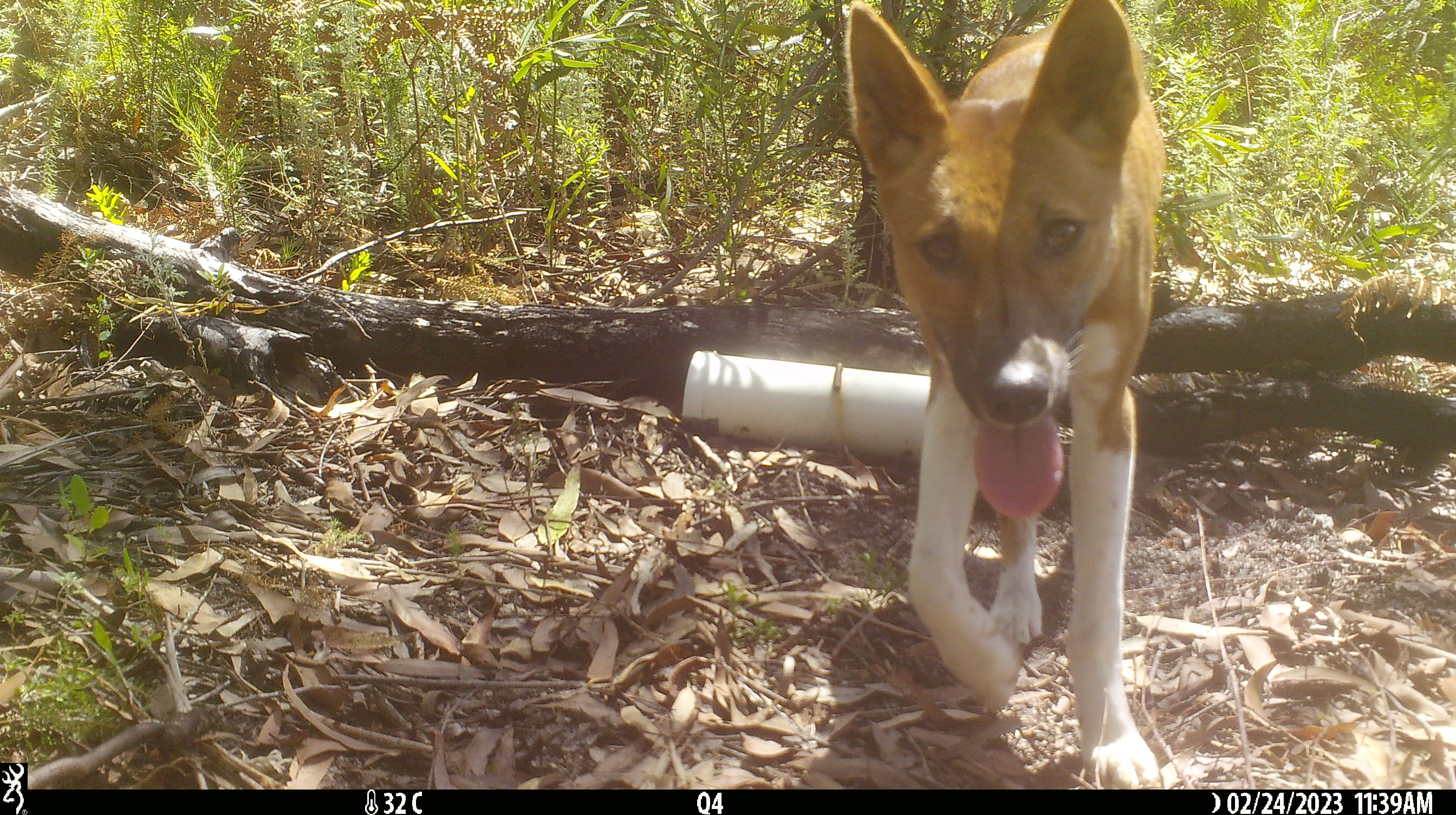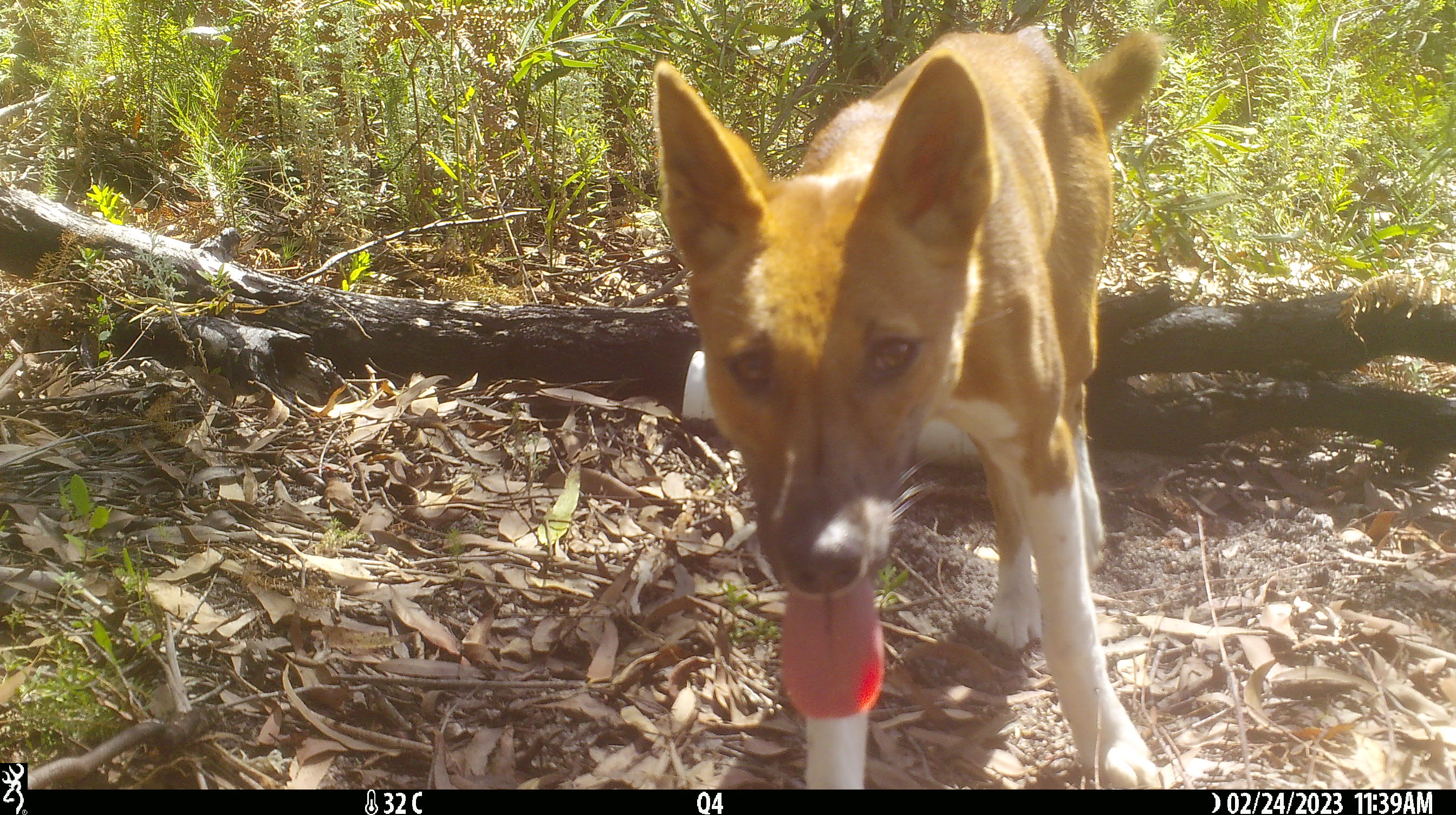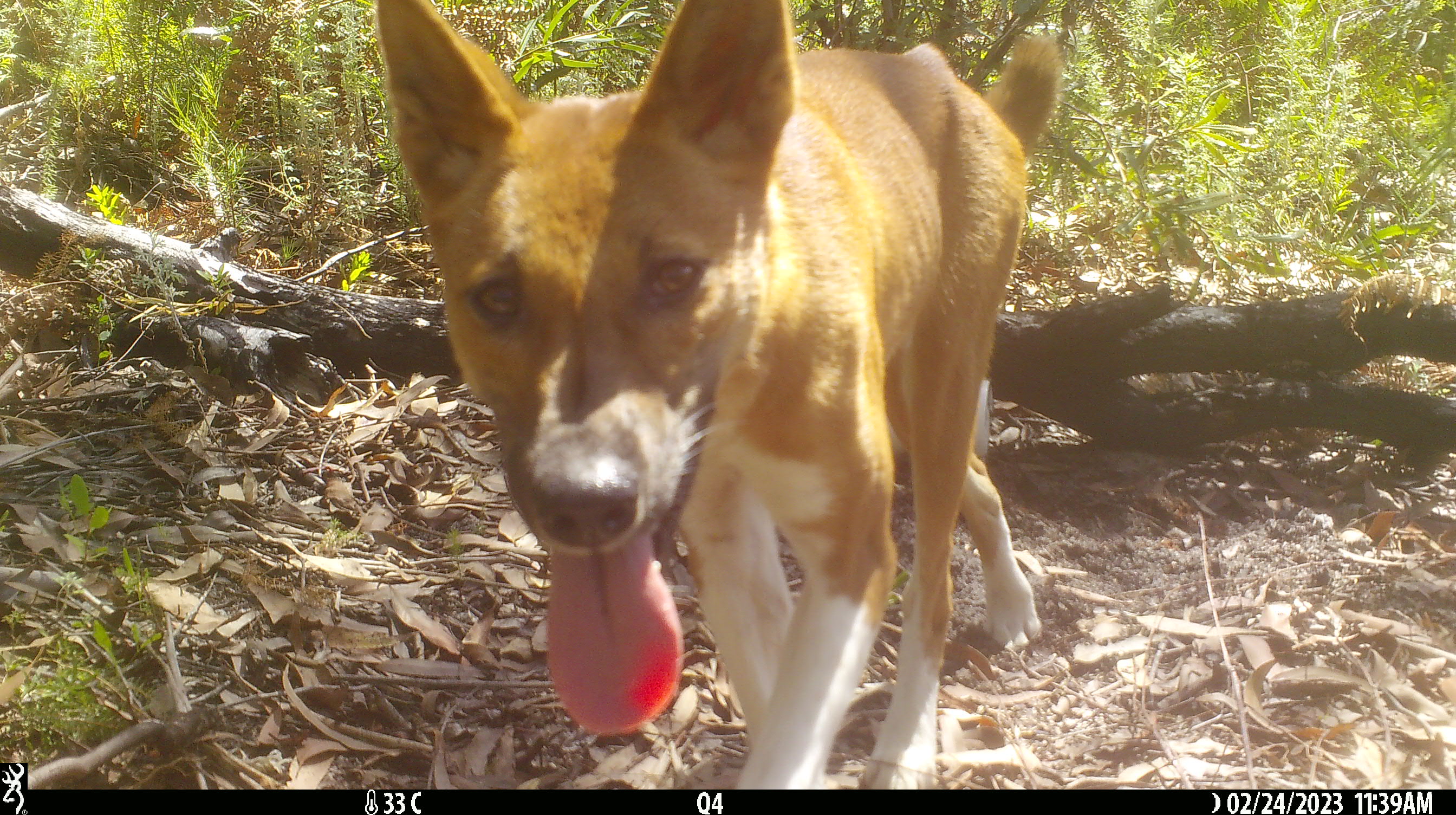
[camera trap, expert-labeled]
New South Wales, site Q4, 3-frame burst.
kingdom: Animalia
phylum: Chordata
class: Mammalia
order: Carnivora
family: Canidae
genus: Canis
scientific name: Canis familiaris dingo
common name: dingo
Dingo (Canis familiaris dingo).